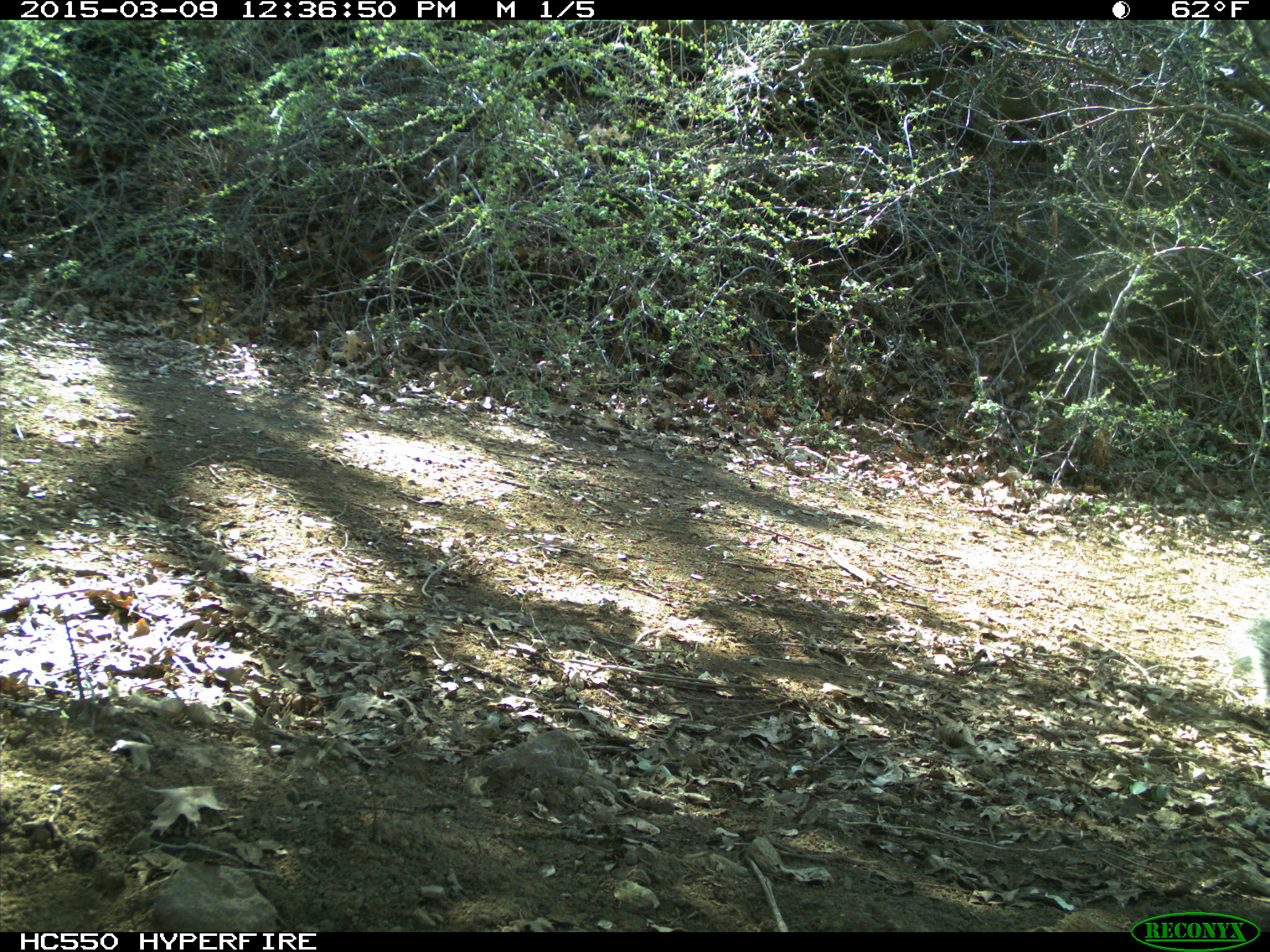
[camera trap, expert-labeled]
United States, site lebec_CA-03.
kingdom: Animalia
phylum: Chordata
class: Mammalia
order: Rodentia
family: Sciuridae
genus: Sciurus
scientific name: Sciurus carolinensis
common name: eastern gray squirrel